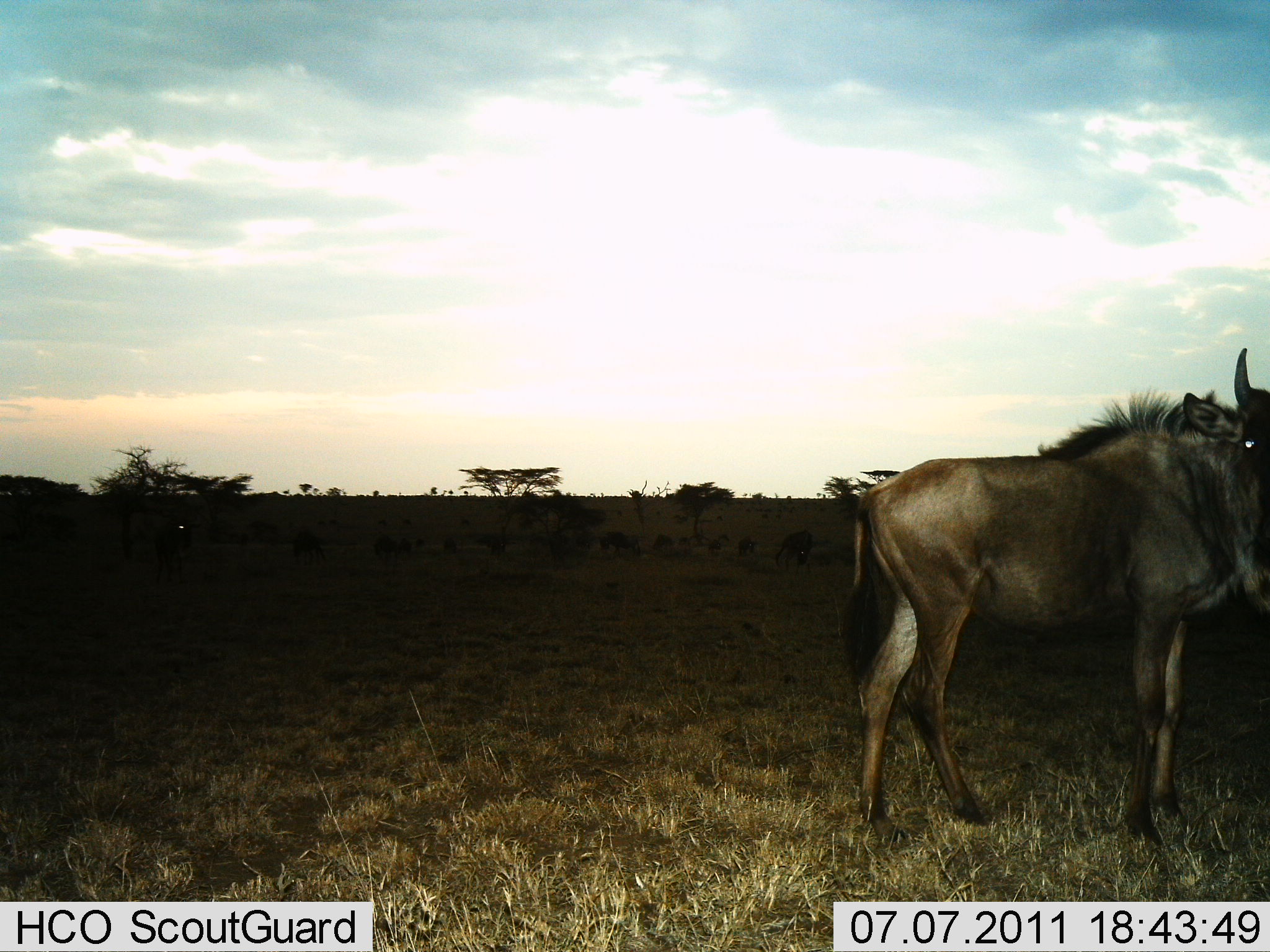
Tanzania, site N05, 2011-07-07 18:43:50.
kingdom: Animalia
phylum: Chordata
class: Mammalia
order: Artiodactyla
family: Bovidae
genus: Connochaetes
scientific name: Connochaetes taurinus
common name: blue wildebeest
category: wildebeest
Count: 1.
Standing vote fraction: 92%.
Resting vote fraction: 0%.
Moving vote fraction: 17%.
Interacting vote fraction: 0%.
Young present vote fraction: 0%.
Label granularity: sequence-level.